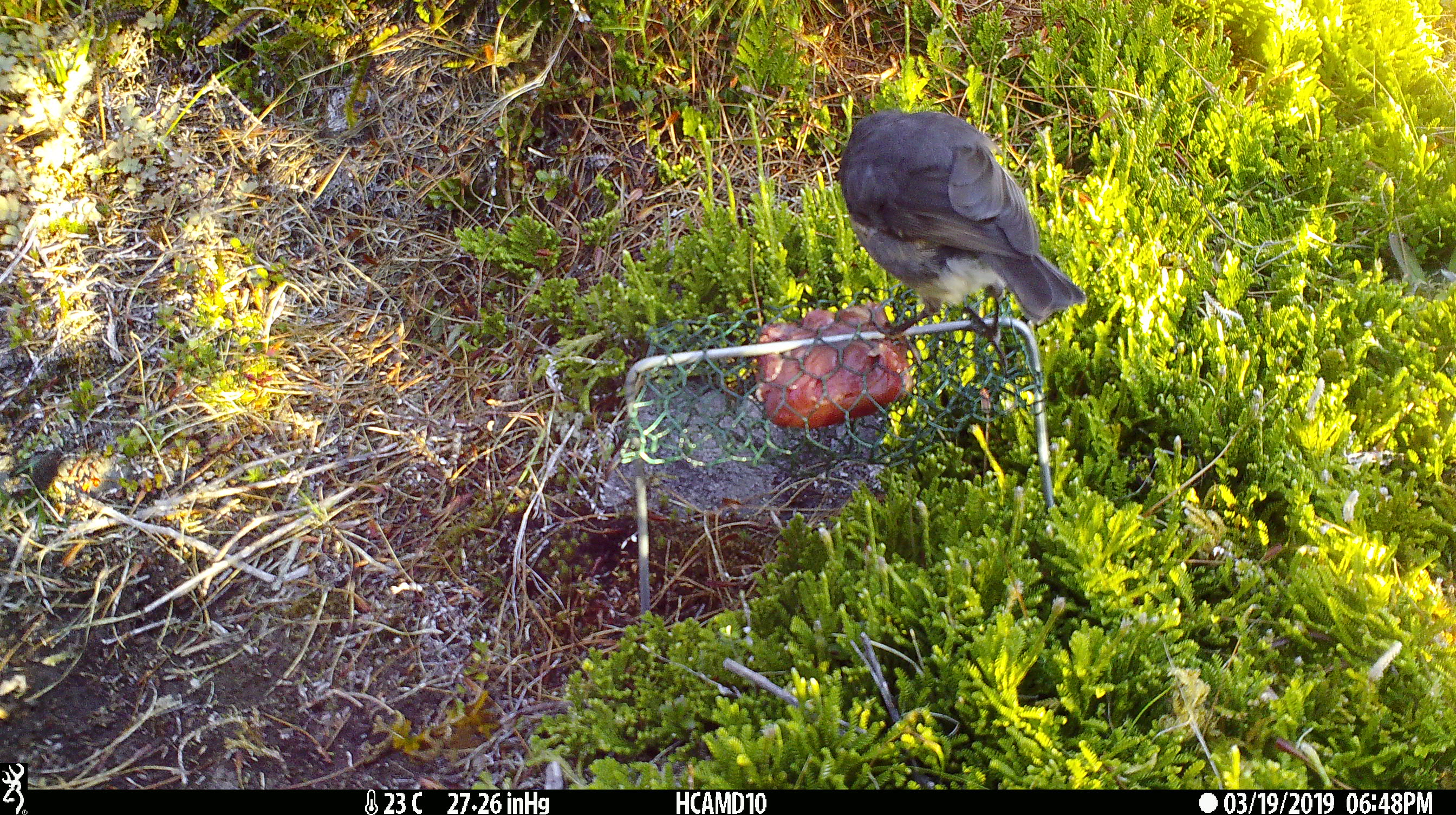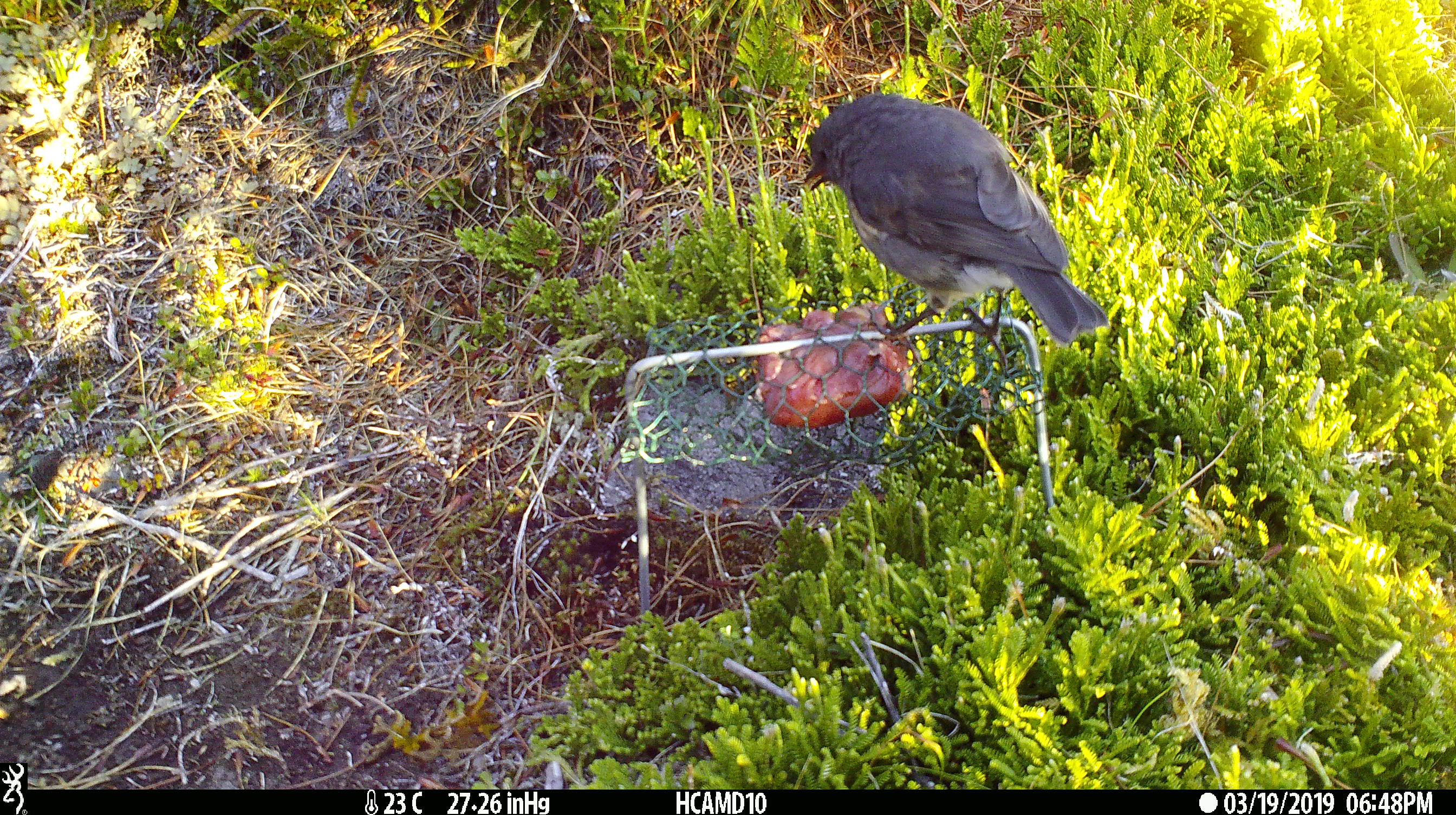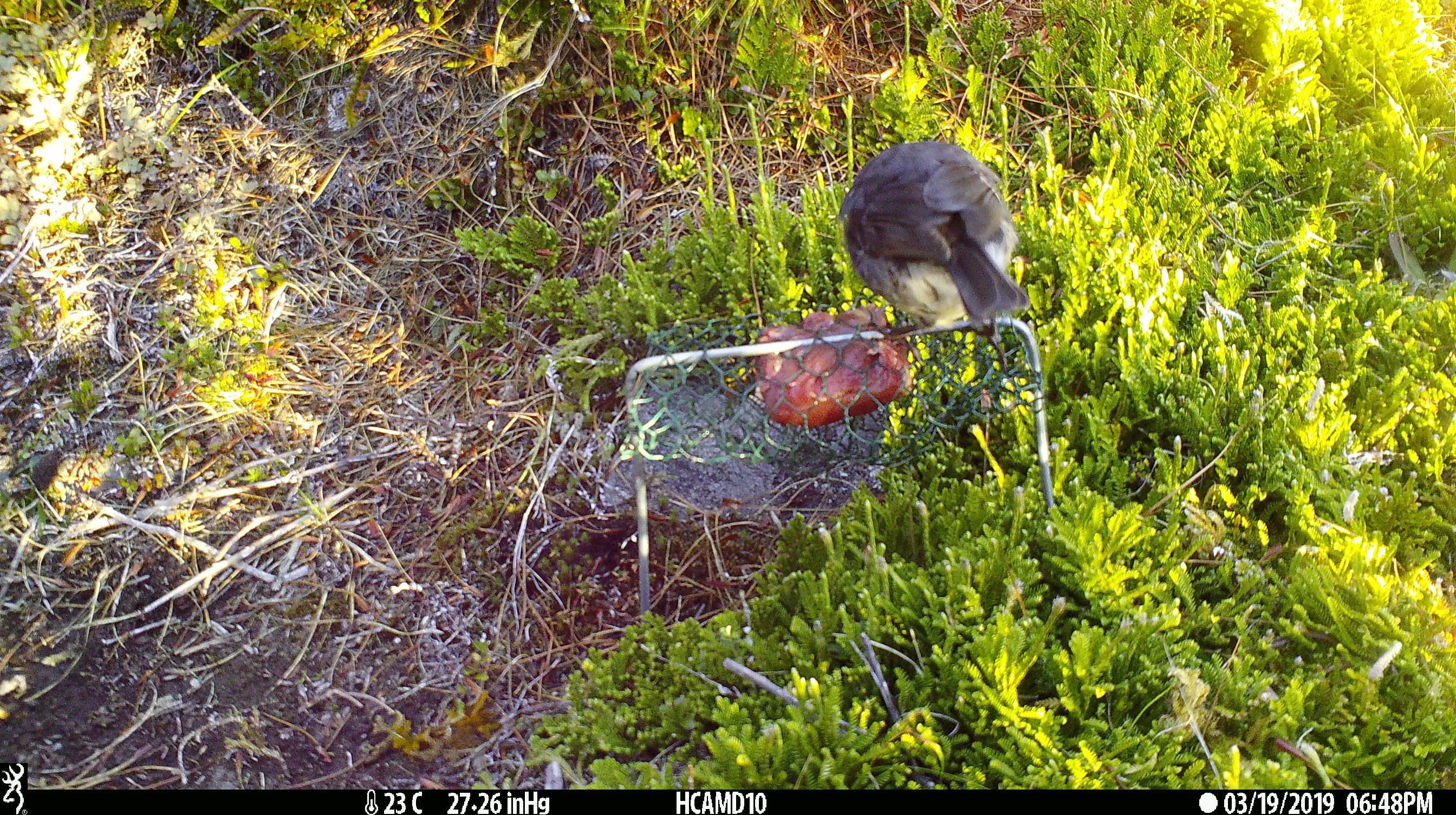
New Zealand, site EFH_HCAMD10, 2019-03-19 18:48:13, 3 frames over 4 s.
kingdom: Animalia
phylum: Chordata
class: Aves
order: Passeriformes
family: Petroicidae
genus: Petroica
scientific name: Petroica australis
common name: new zealand robin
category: robin